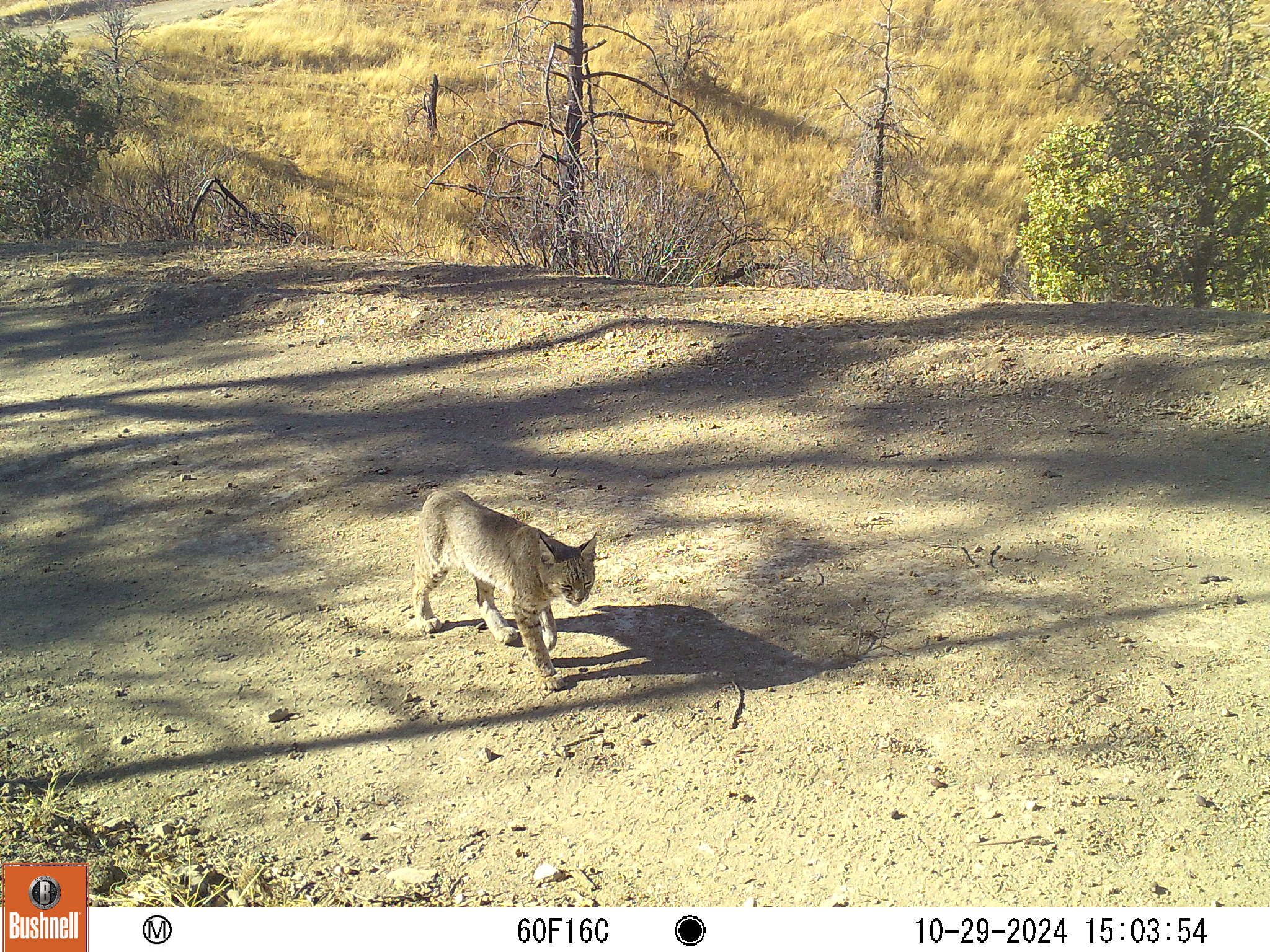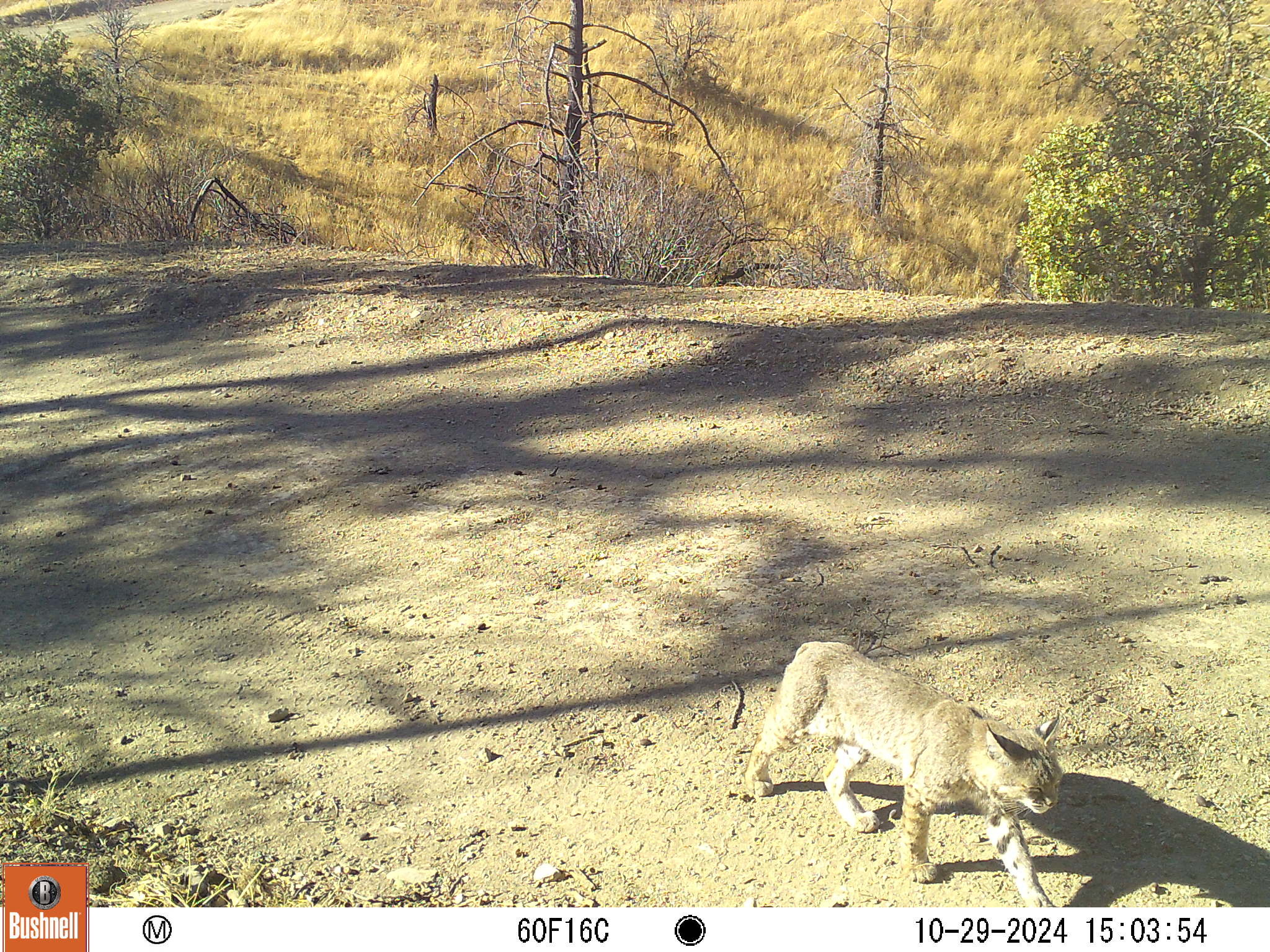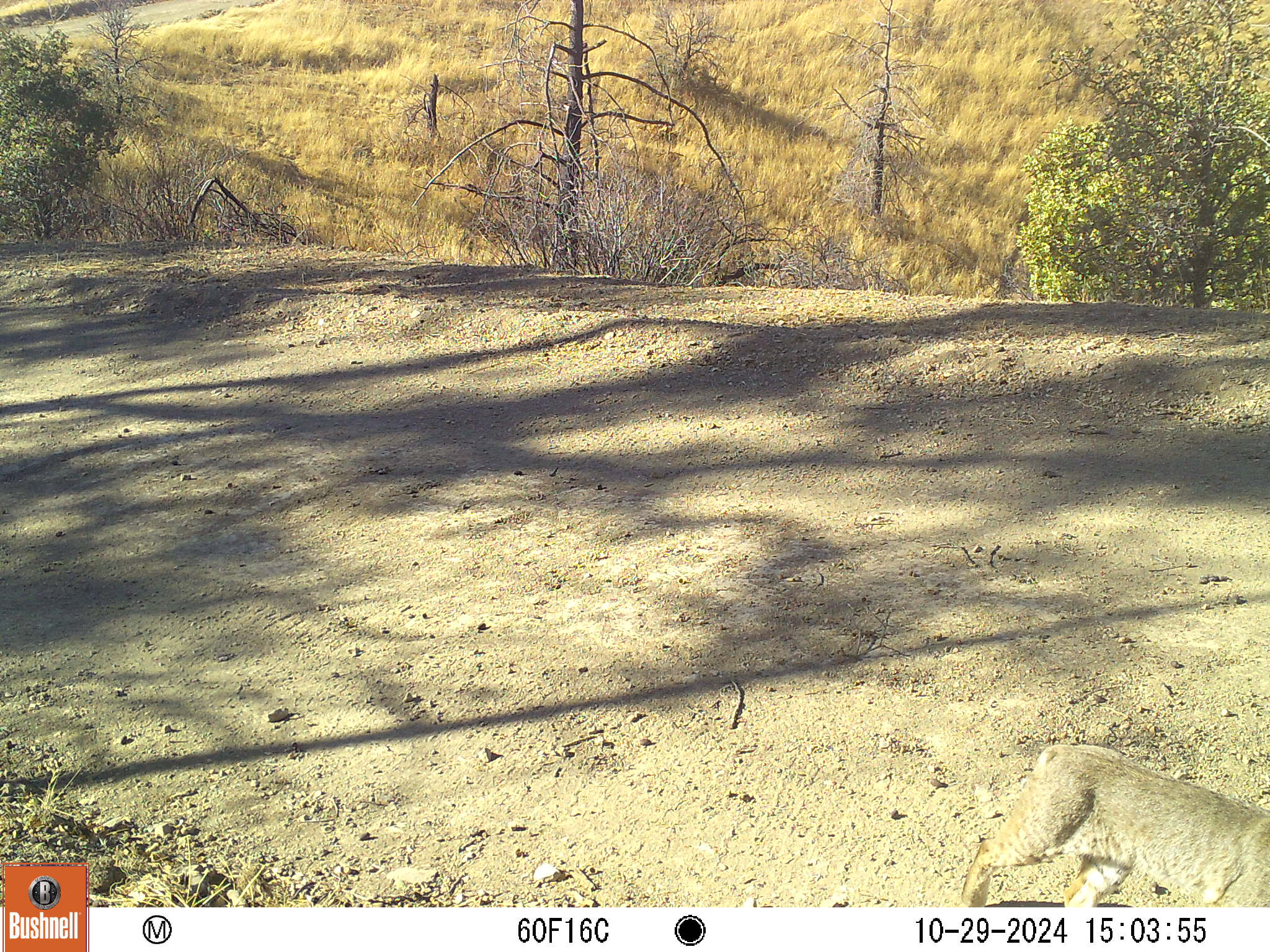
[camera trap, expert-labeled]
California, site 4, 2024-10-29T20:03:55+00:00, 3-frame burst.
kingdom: Animalia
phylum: Chordata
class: Mammalia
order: Carnivora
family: Felidae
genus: Lynx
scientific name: Lynx rufus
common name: bobcat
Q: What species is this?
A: Bobcat (Lynx rufus).